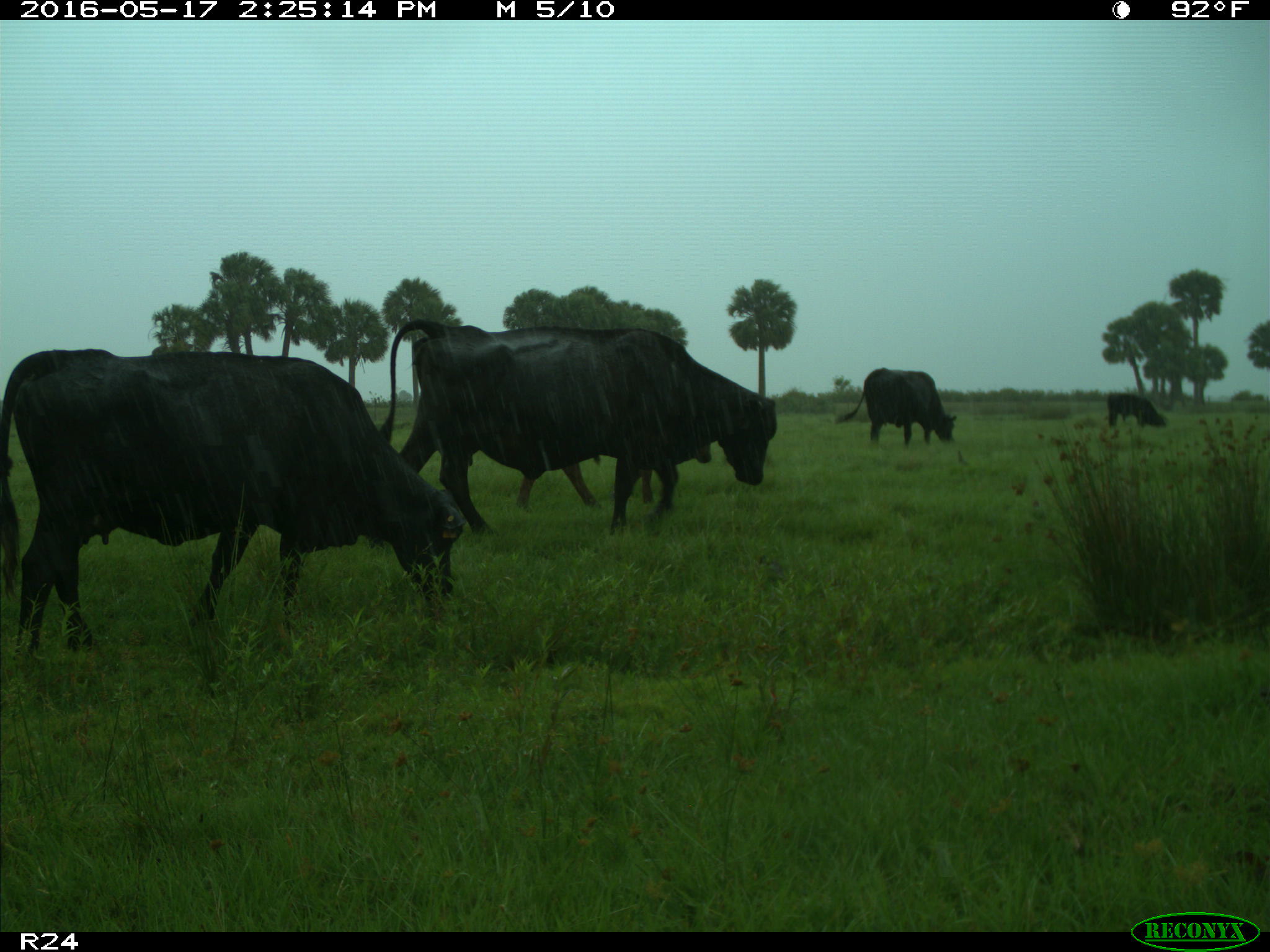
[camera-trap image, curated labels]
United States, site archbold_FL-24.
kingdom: Animalia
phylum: Chordata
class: Mammalia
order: Artiodactyla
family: Bovidae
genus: Bos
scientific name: Bos taurus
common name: domestic cow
Bos taurus (domestic cow).